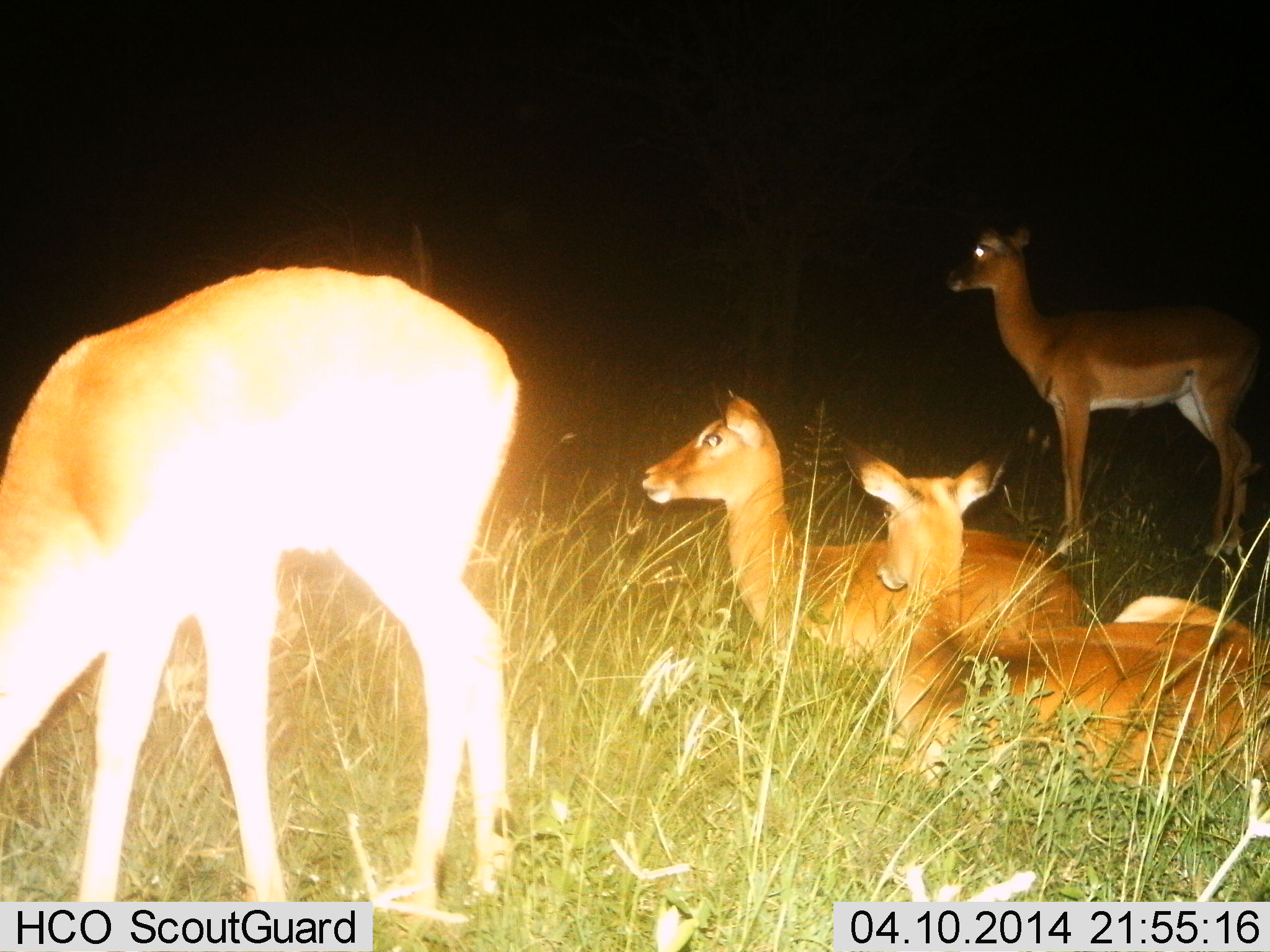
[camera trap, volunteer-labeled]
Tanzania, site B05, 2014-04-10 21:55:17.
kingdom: Animalia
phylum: Chordata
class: Mammalia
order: Artiodactyla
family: Bovidae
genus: Aepyceros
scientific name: Aepyceros melampus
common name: impala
Impala (Aepyceros melampus), count 4. Behavior (volunteer vote fractions): standing 100%, resting 90%, moving 0%, interacting 0%. Young present (vote fraction): 0%. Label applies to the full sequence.